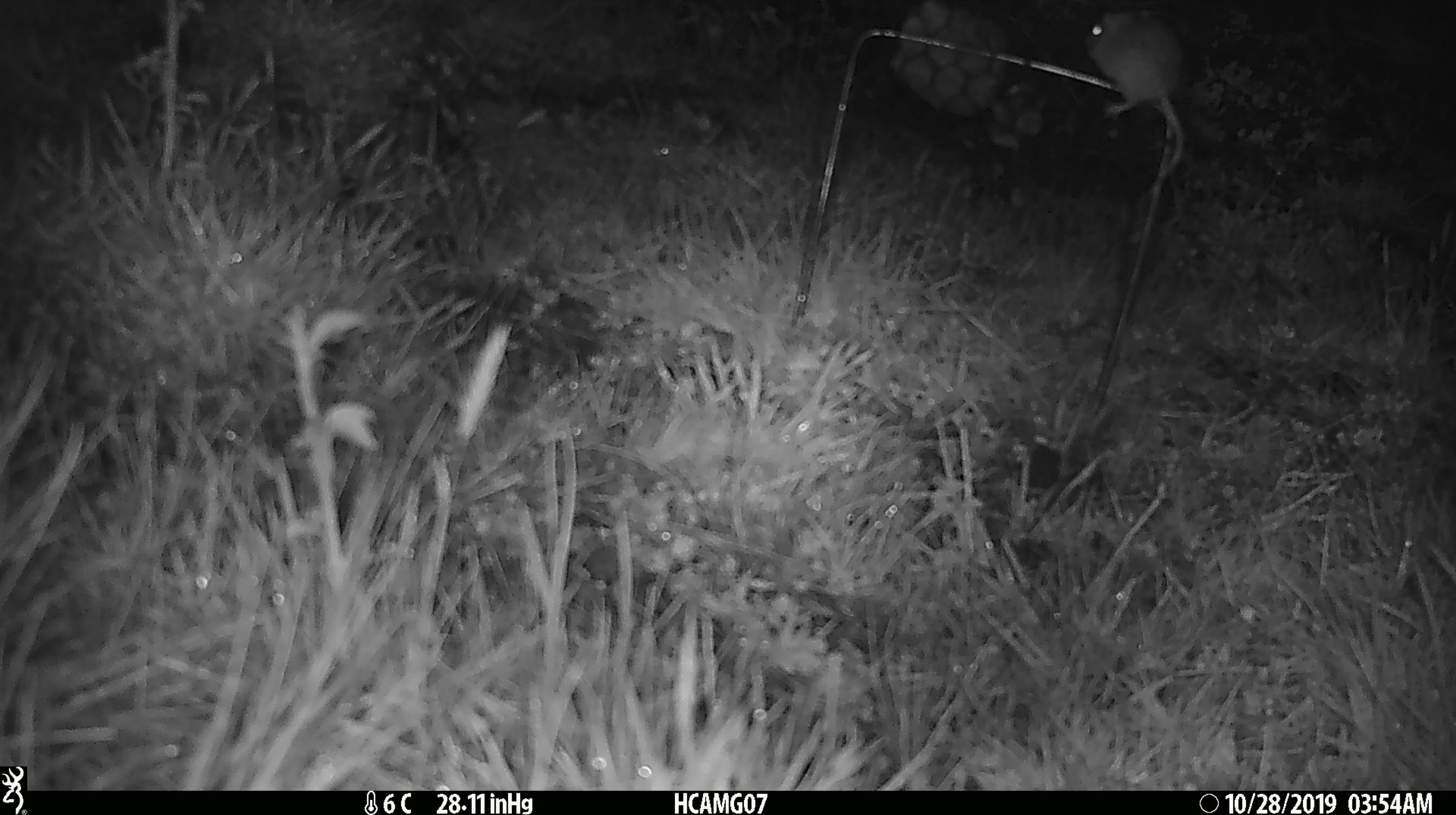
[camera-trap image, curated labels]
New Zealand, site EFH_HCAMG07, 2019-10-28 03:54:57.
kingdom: Animalia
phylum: Chordata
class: Mammalia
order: Rodentia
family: Muridae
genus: Mus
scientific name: Mus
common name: mouse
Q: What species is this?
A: Mouse (Mus).